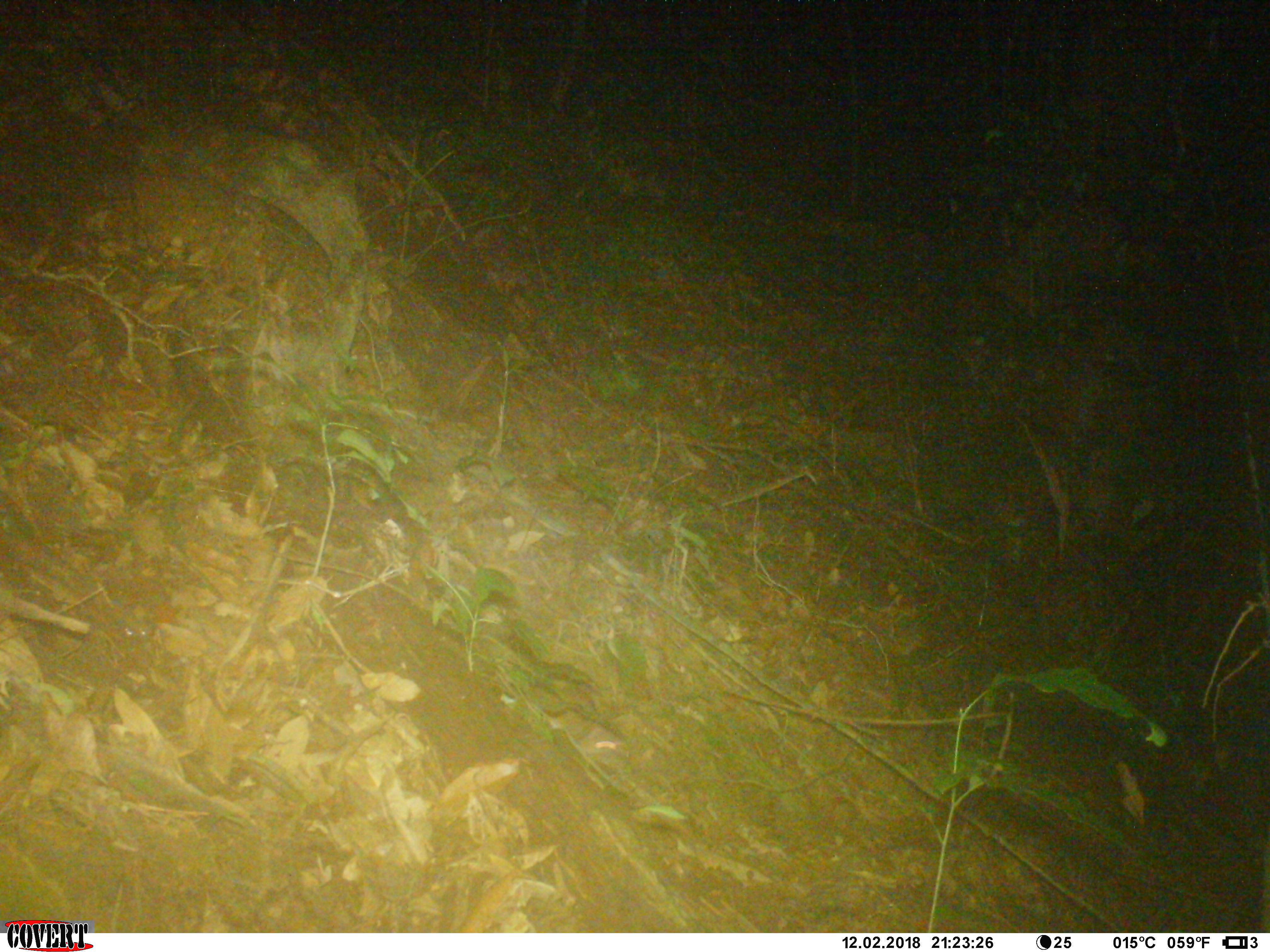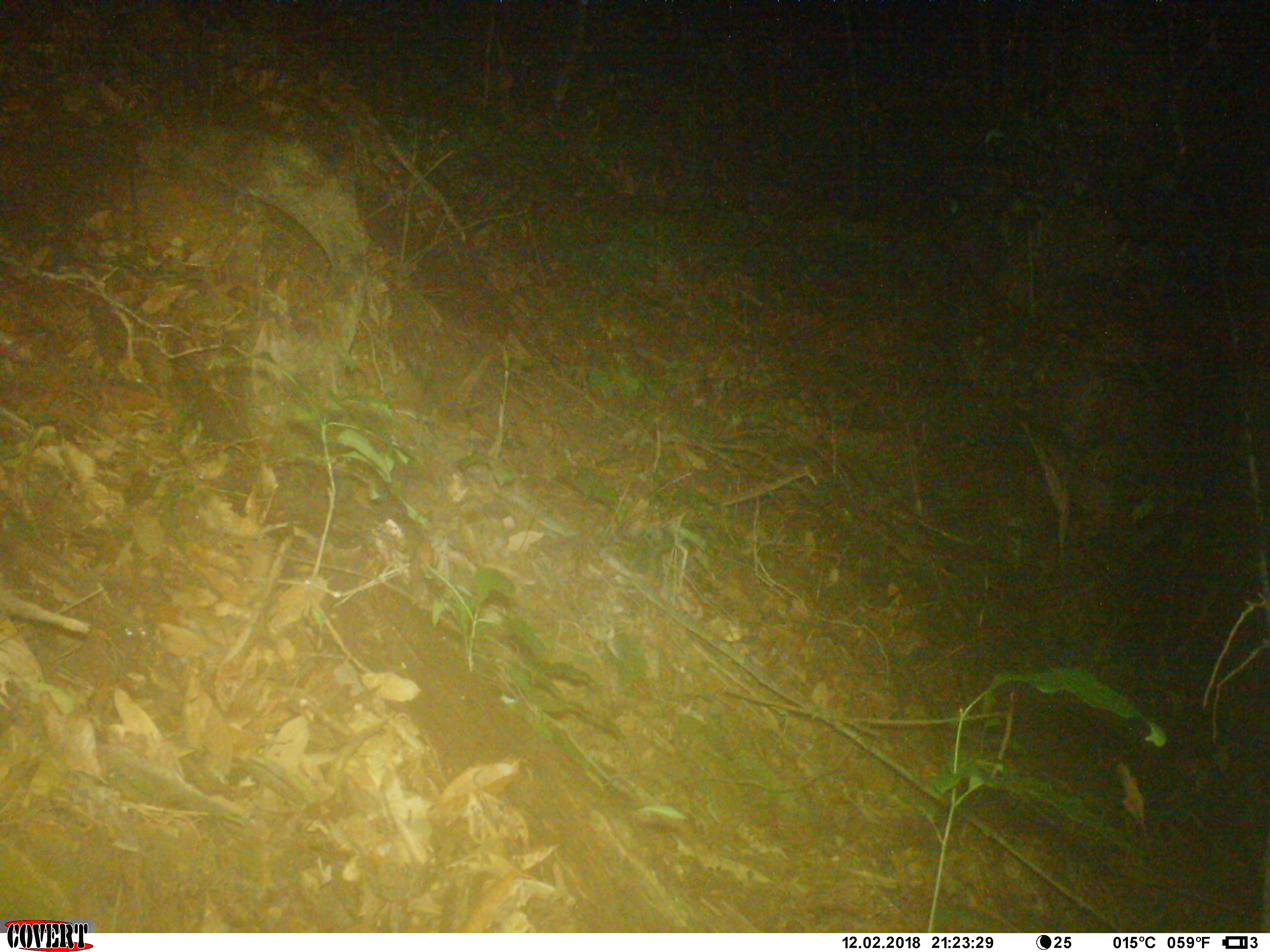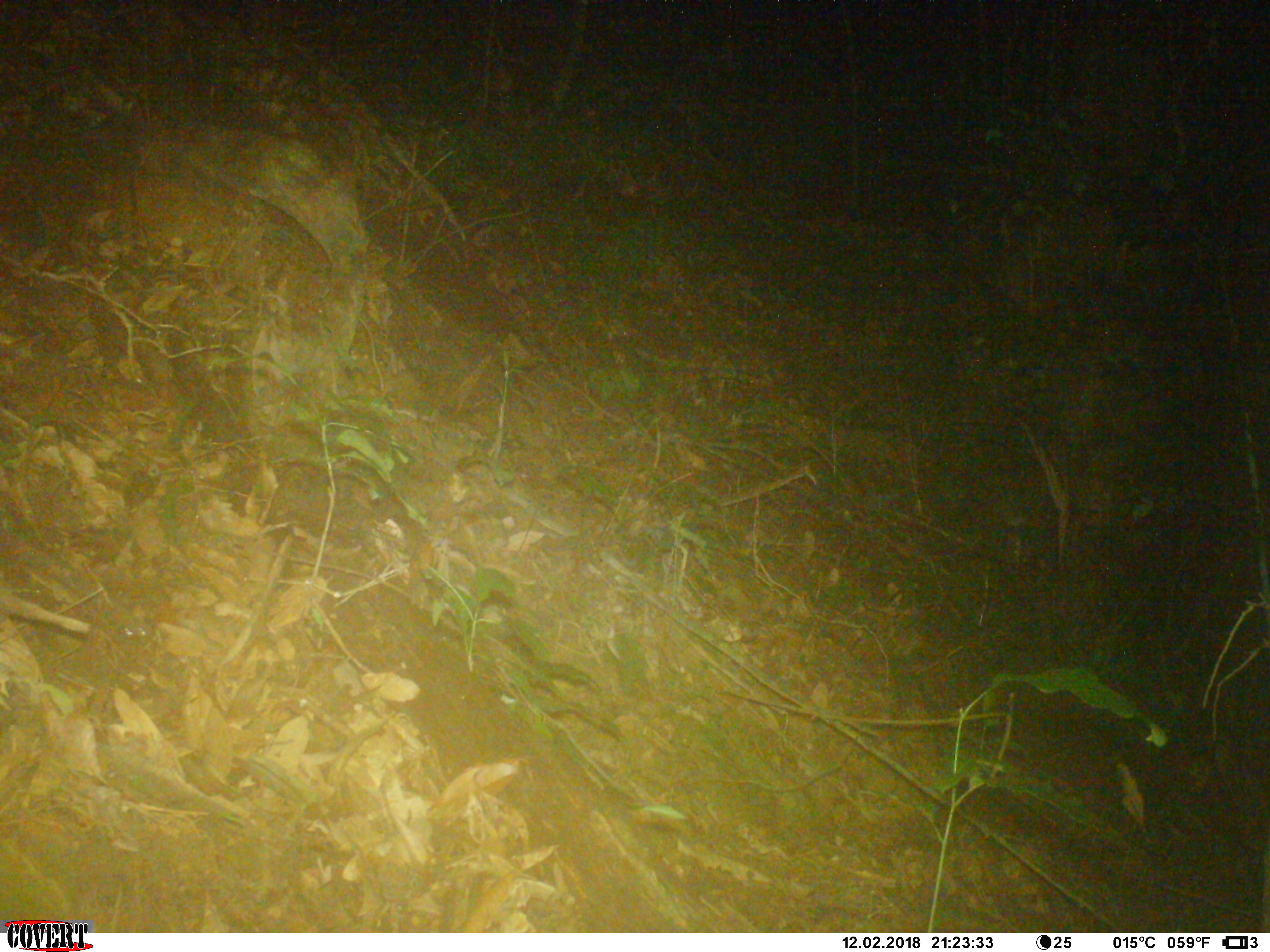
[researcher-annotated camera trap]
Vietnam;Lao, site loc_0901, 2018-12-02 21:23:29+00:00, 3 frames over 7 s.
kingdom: Animalia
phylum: Chordata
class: Mammalia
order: Rodentia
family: Muridae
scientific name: Muridae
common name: old-world mice and rats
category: unidentified murid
Unidentified murid (old-world mice and rats) (Muridae). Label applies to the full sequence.